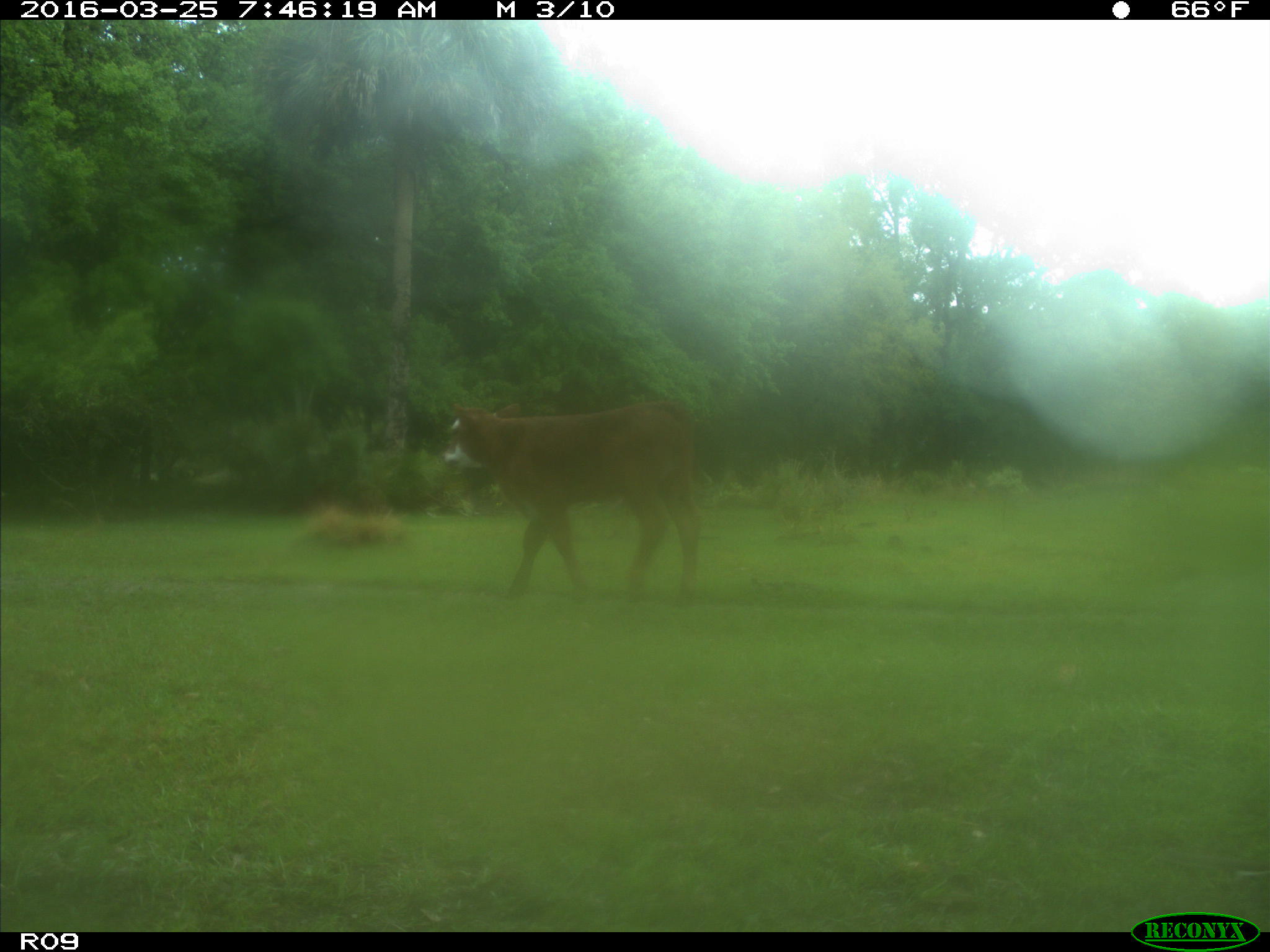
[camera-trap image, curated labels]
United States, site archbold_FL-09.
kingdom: Animalia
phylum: Chordata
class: Mammalia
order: Artiodactyla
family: Bovidae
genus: Bos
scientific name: Bos taurus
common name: domestic cow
Bos taurus (domestic cow).